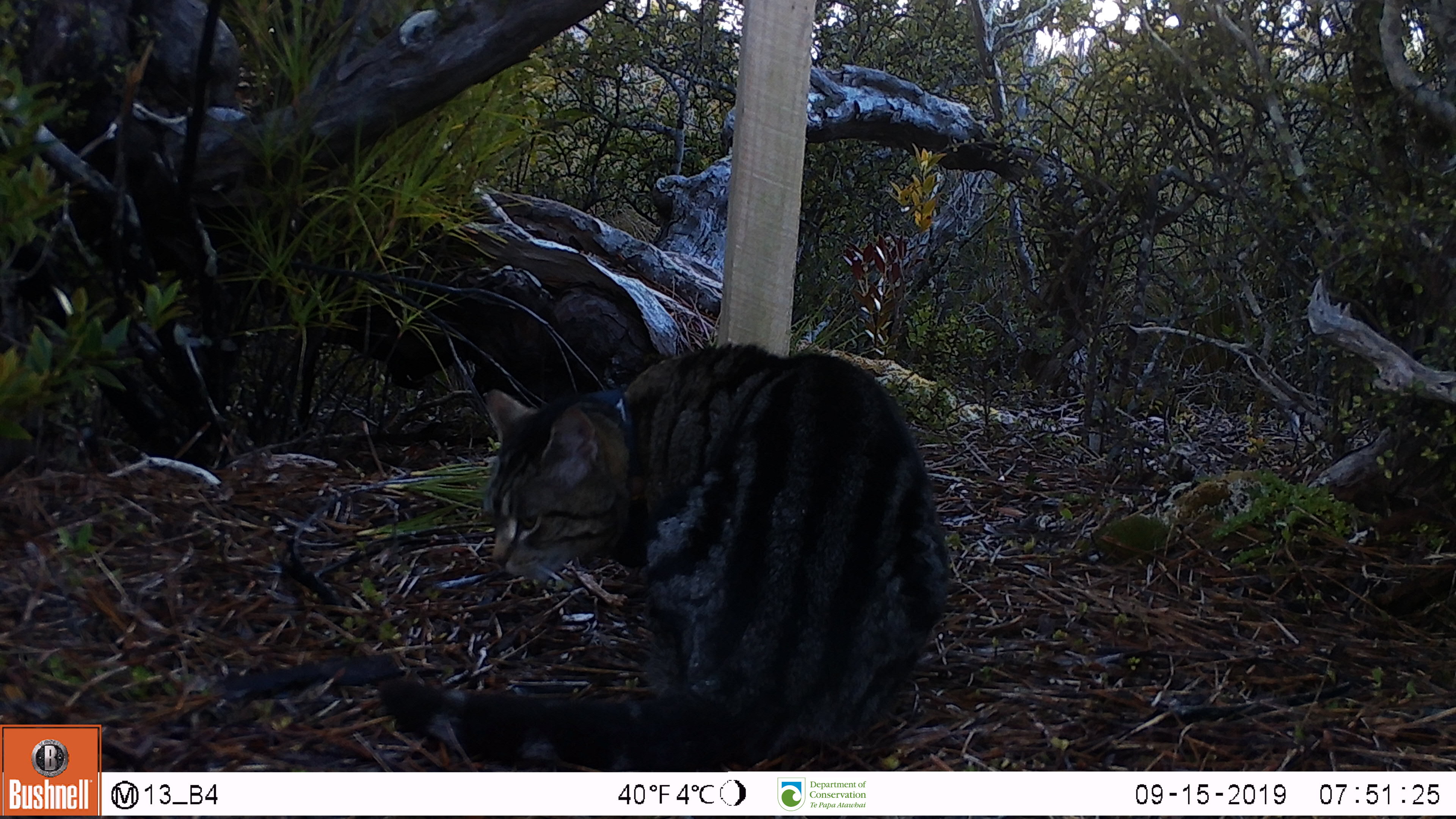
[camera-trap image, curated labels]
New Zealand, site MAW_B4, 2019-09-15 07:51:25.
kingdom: Animalia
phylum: Chordata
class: Mammalia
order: Carnivora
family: Felidae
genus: Felis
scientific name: Felis catus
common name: domestic cat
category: cat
Cat (domestic cat) (Felis catus).